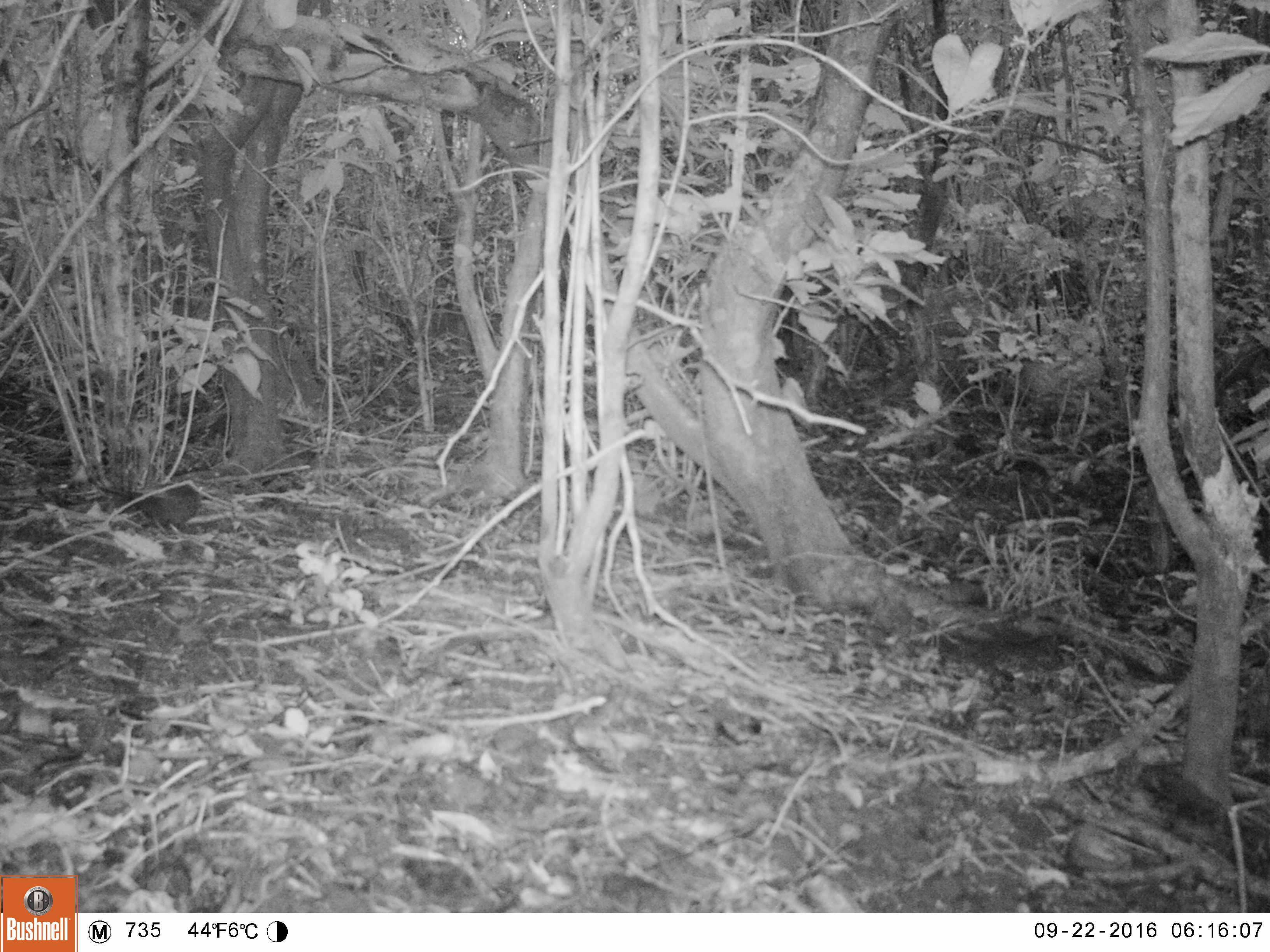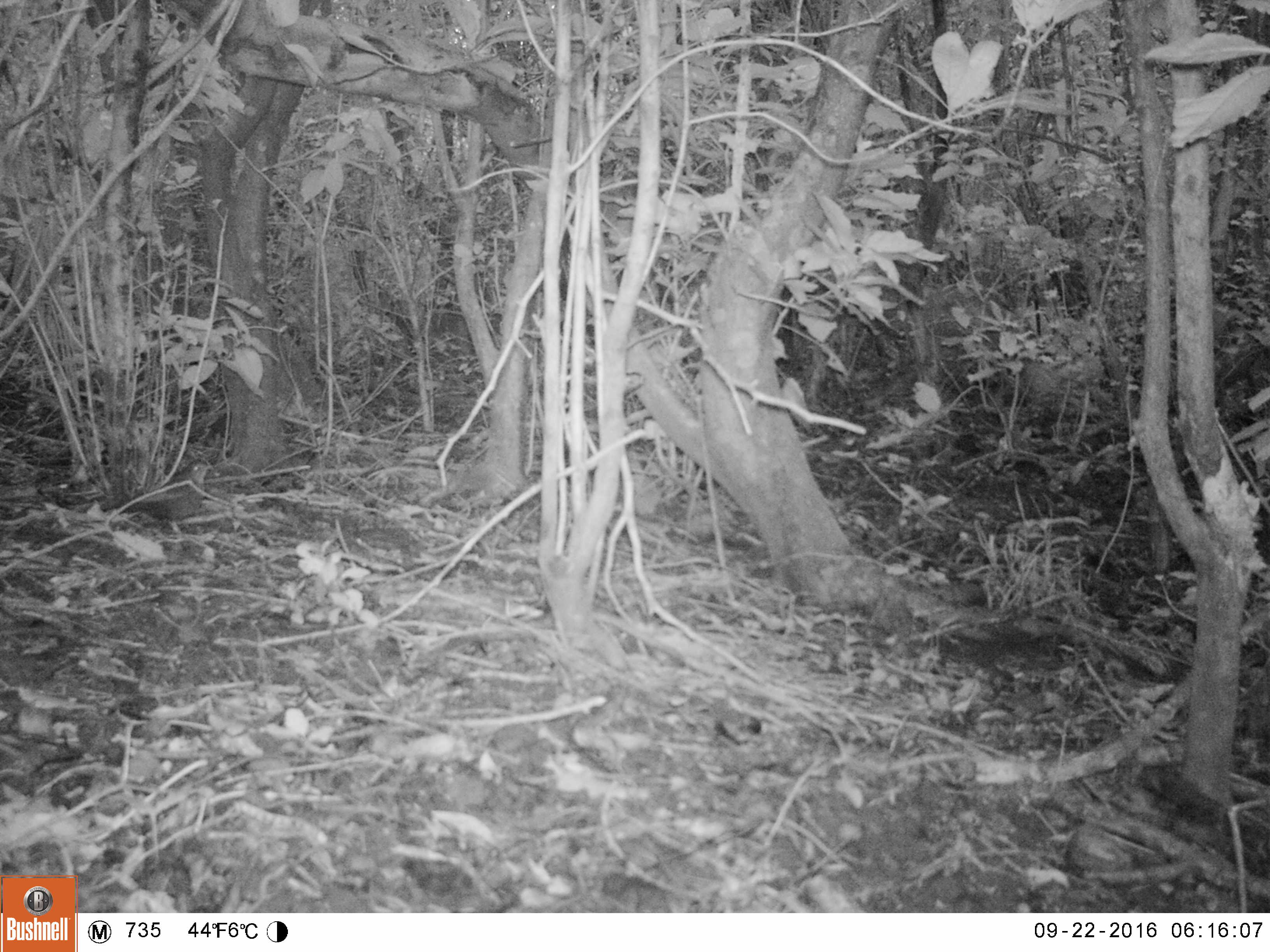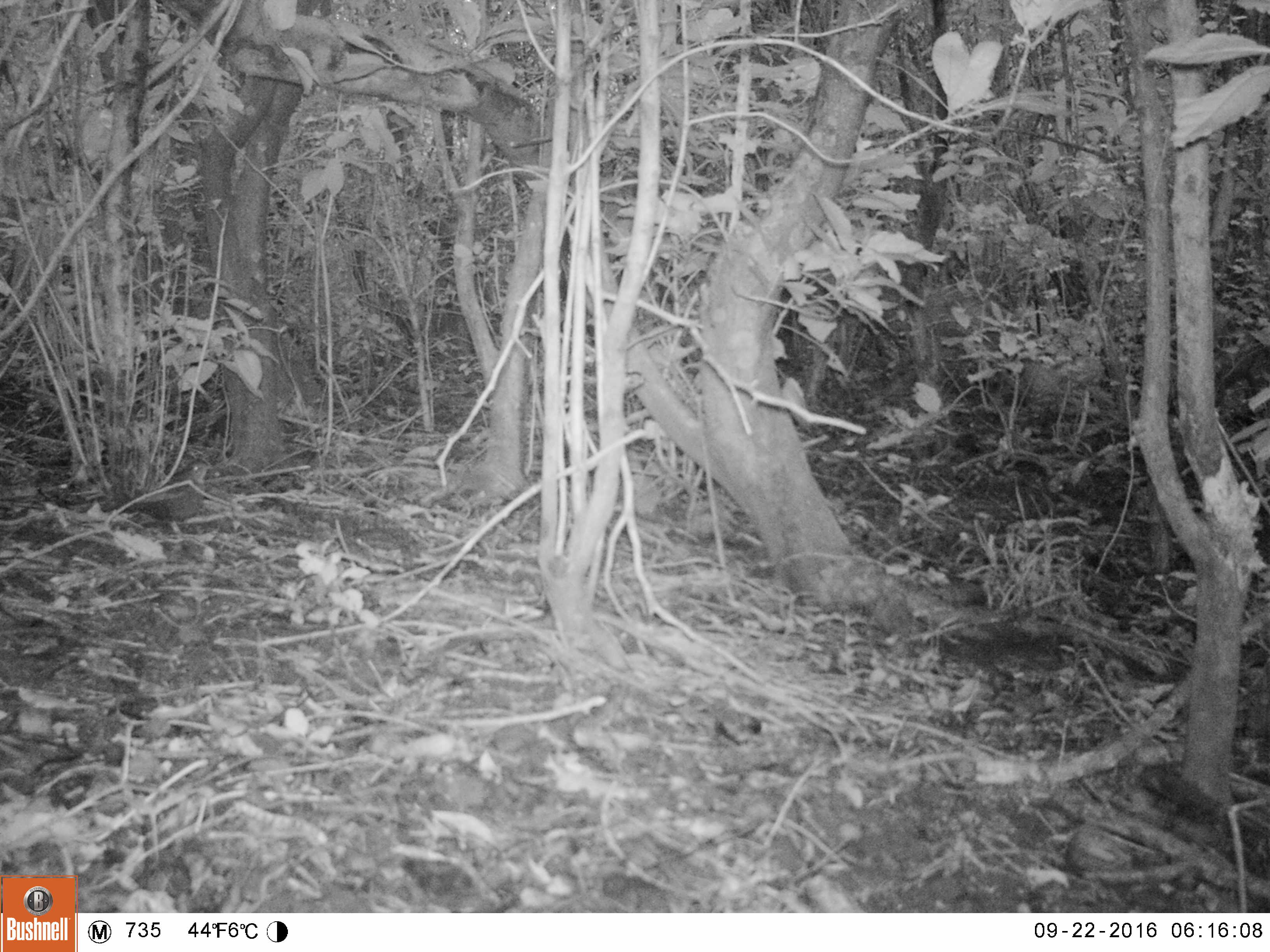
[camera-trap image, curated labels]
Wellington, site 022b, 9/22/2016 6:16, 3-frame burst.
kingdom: Animalia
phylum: Chordata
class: Aves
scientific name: Aves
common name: bird